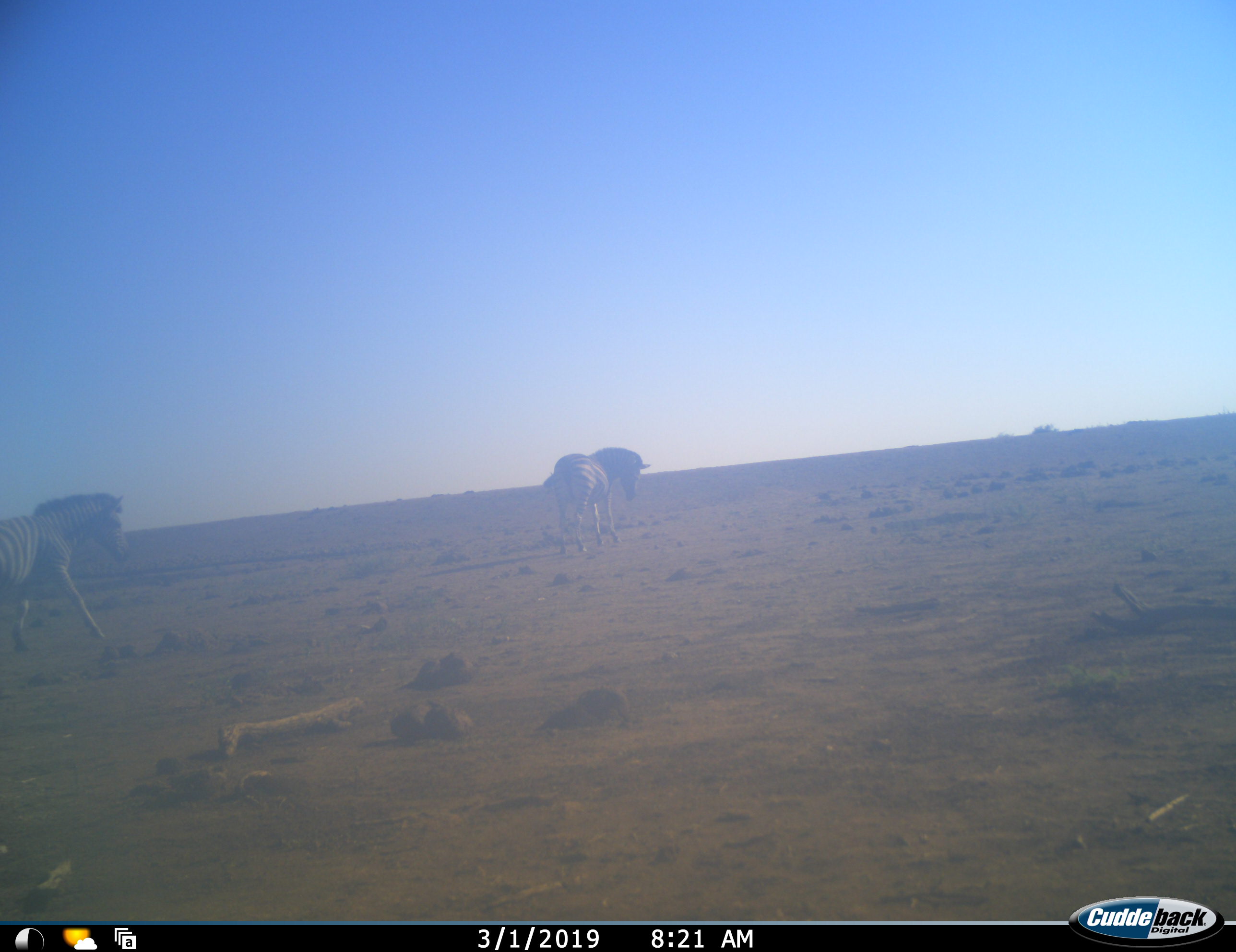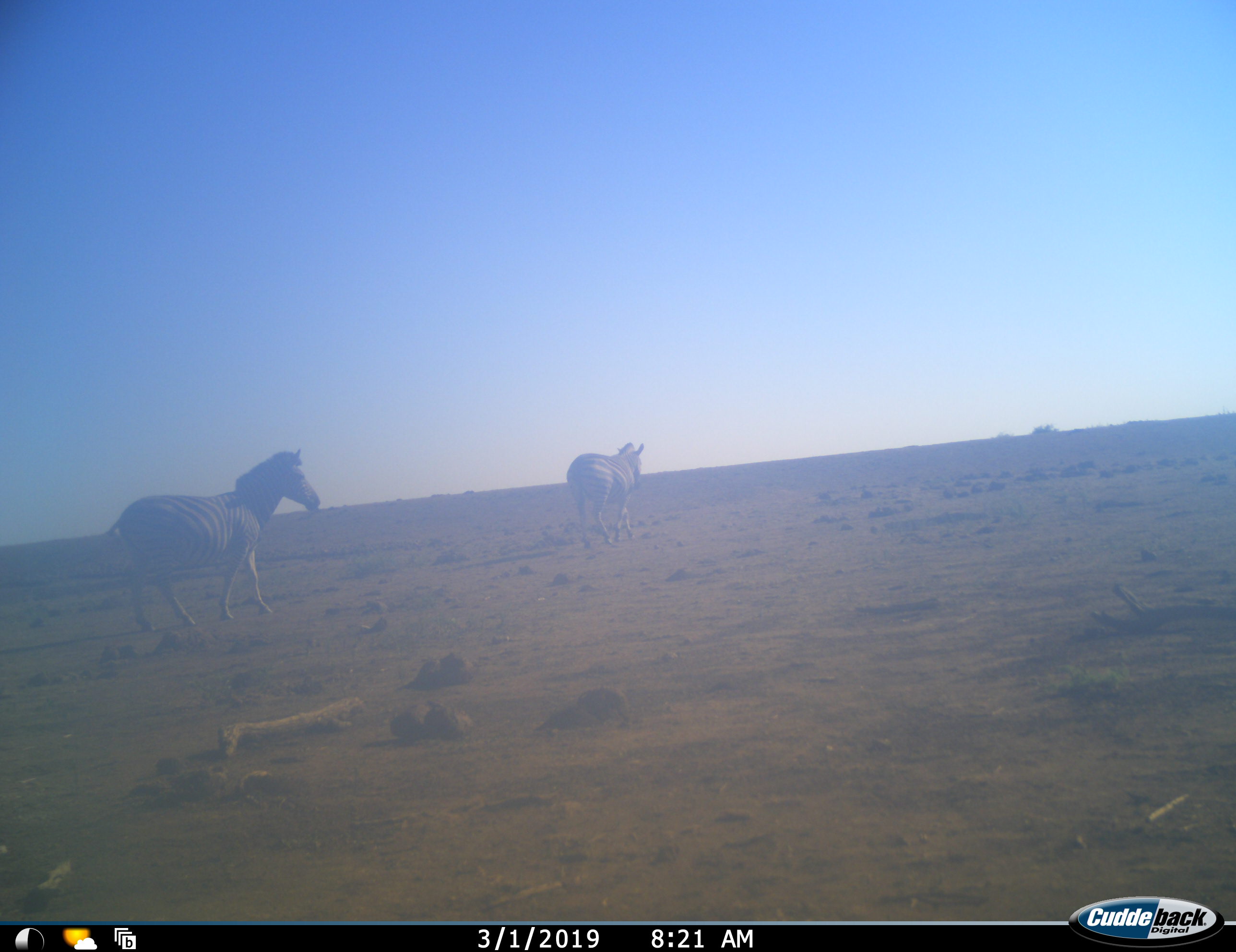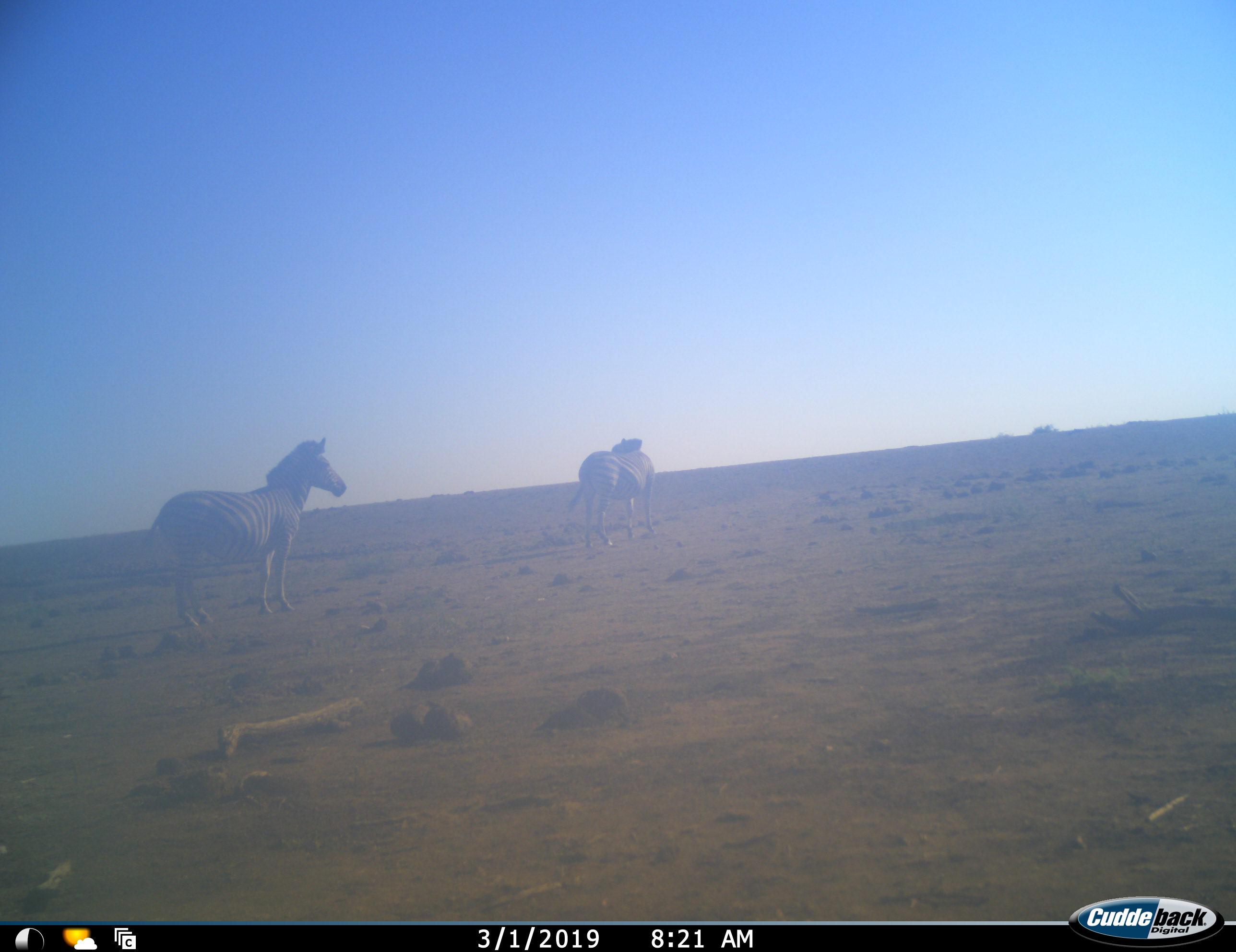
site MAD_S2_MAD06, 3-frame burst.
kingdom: Animalia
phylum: Chordata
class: Mammalia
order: Perissodactyla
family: Equidae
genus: Equus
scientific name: Equus quagga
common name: plains zebra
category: zebraplains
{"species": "zebraplains (plains zebra) (Equus quagga)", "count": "2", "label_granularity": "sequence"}